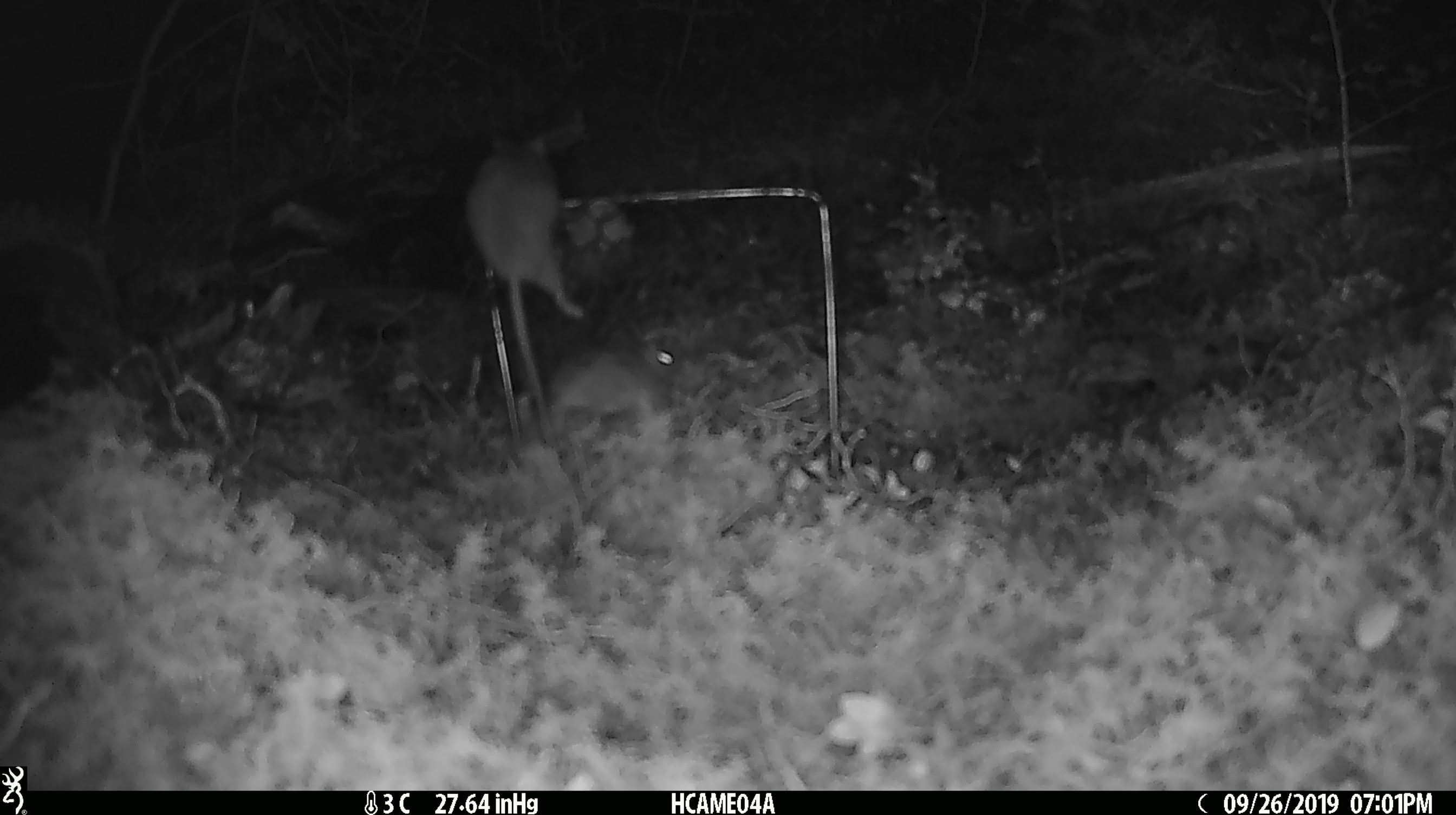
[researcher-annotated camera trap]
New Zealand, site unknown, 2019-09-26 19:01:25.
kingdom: Animalia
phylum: Chordata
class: Mammalia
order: Rodentia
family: Muridae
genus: Mus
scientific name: Mus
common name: mouse